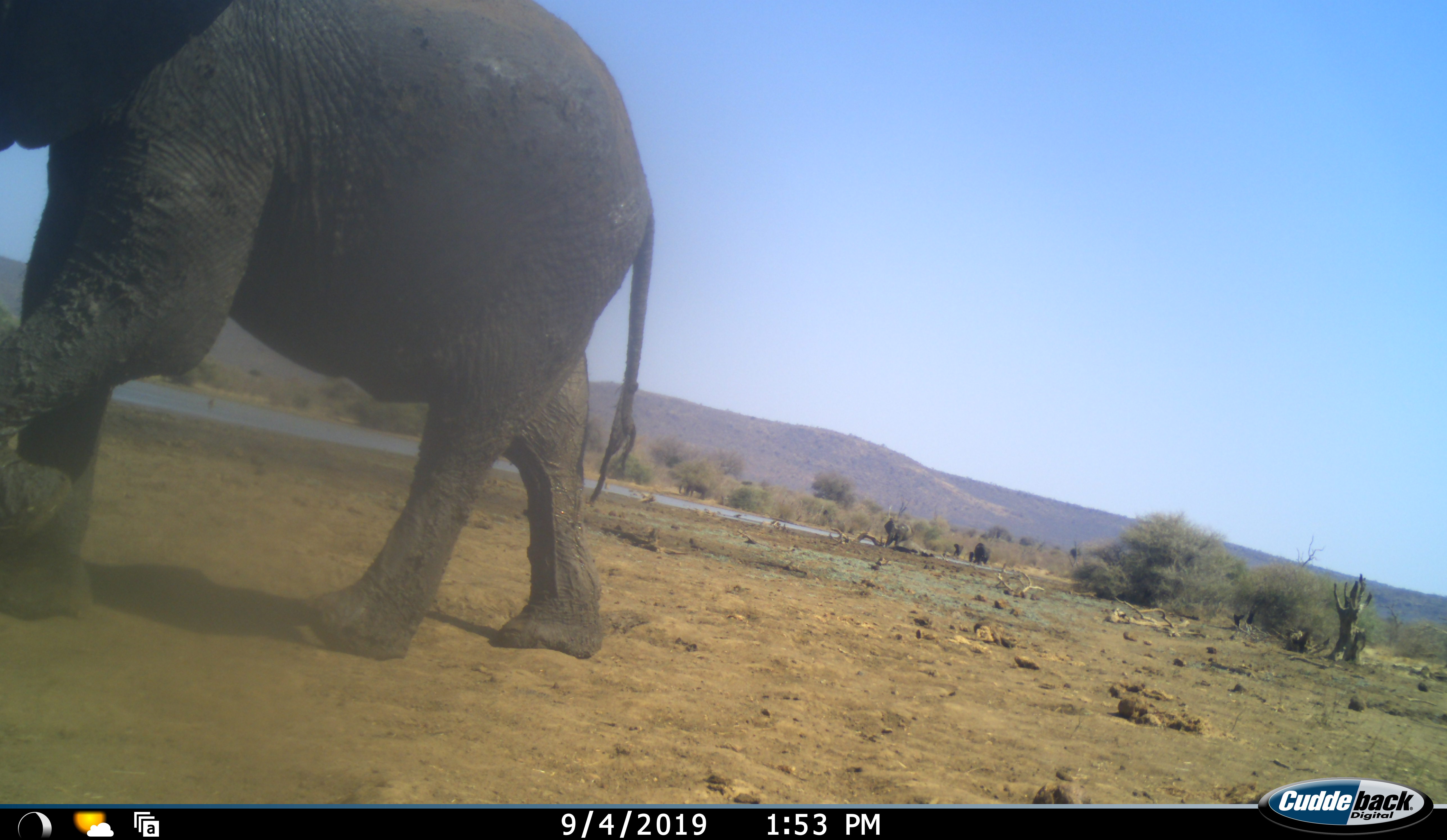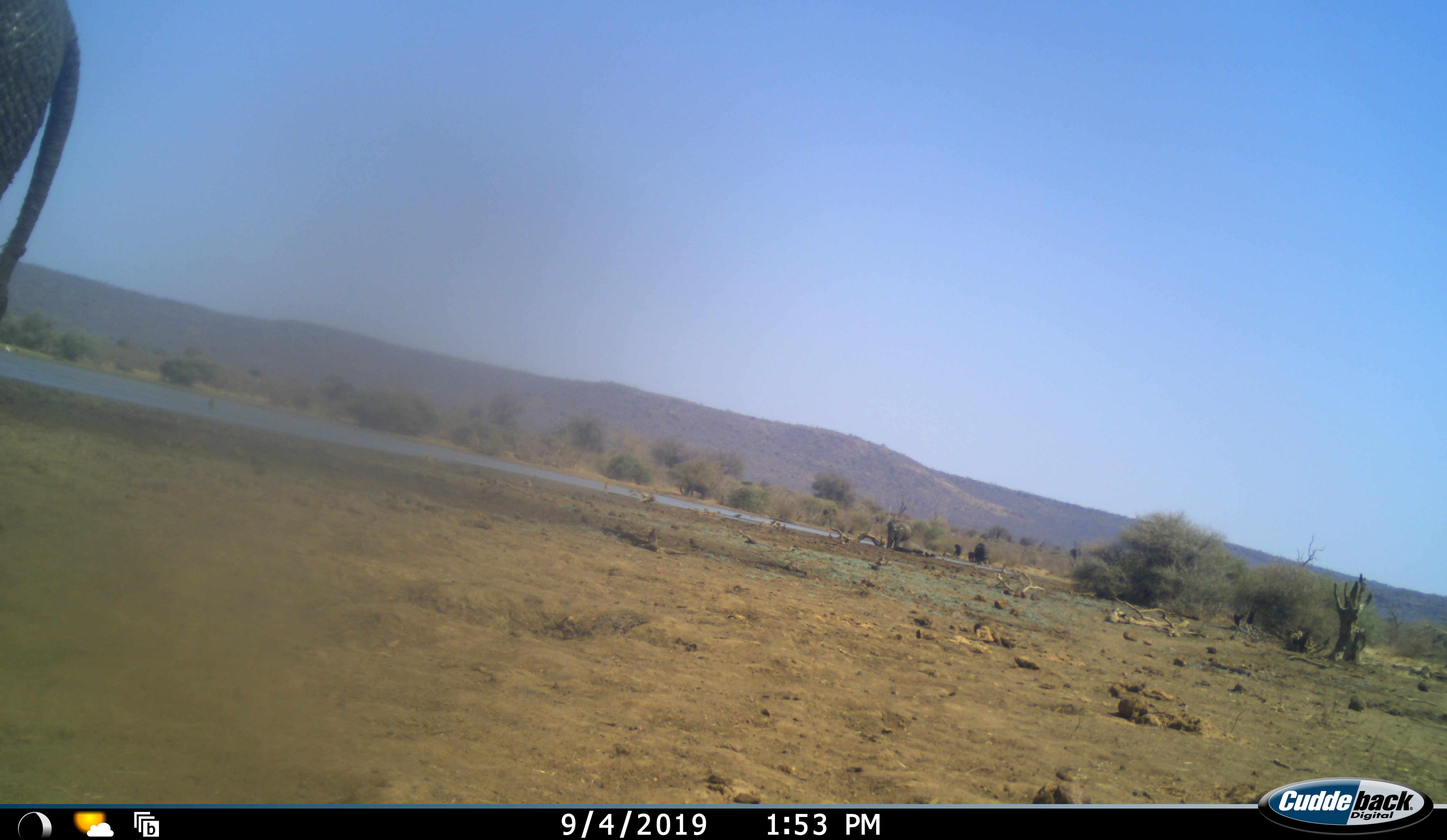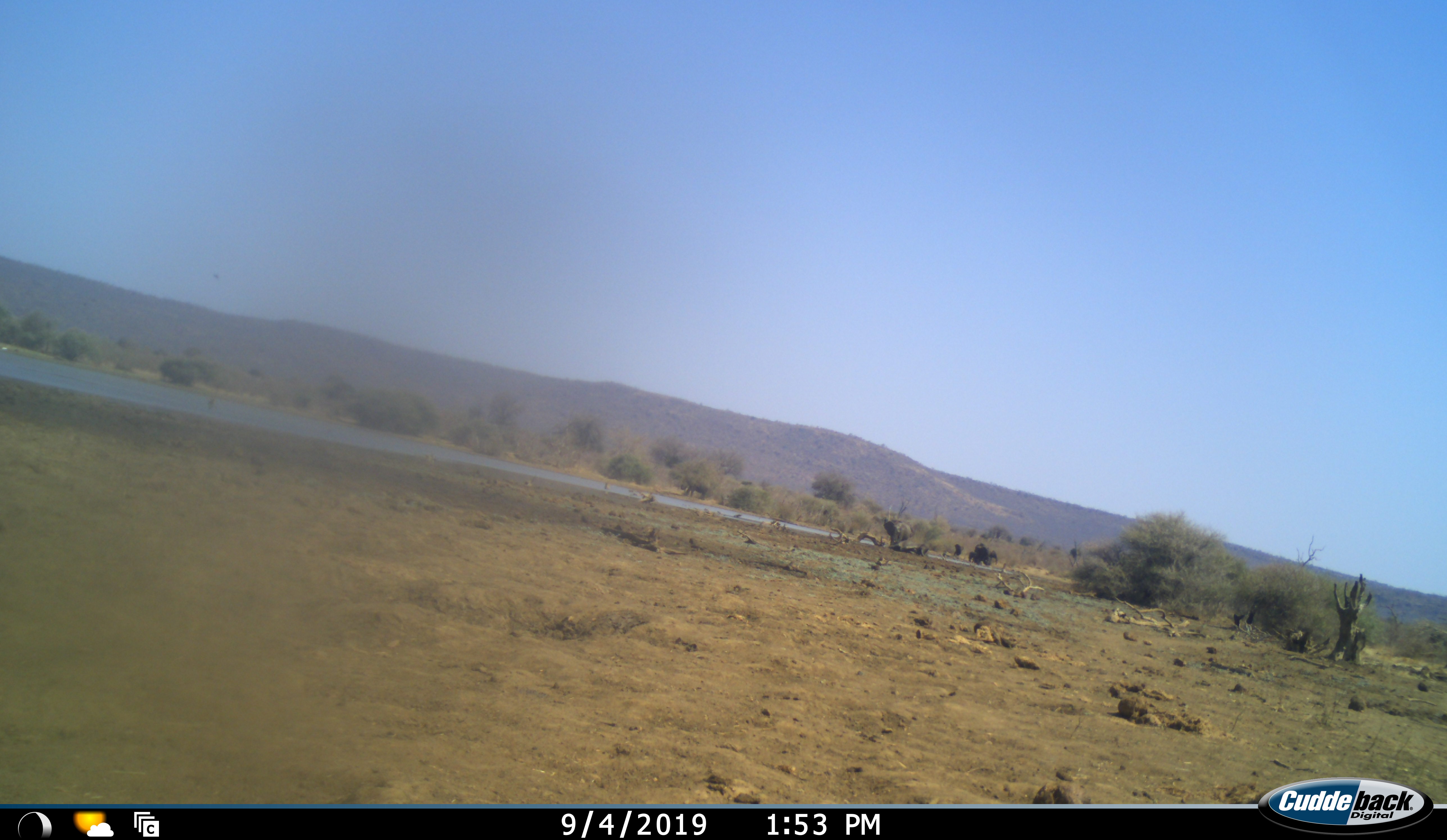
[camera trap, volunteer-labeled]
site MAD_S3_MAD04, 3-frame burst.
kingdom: Animalia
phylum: Chordata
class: Mammalia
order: Proboscidea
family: Elephantidae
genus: Loxodonta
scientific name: Loxodonta africana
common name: african bush elephant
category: elephant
Elephant (african bush elephant) (Loxodonta africana), count 5. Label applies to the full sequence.